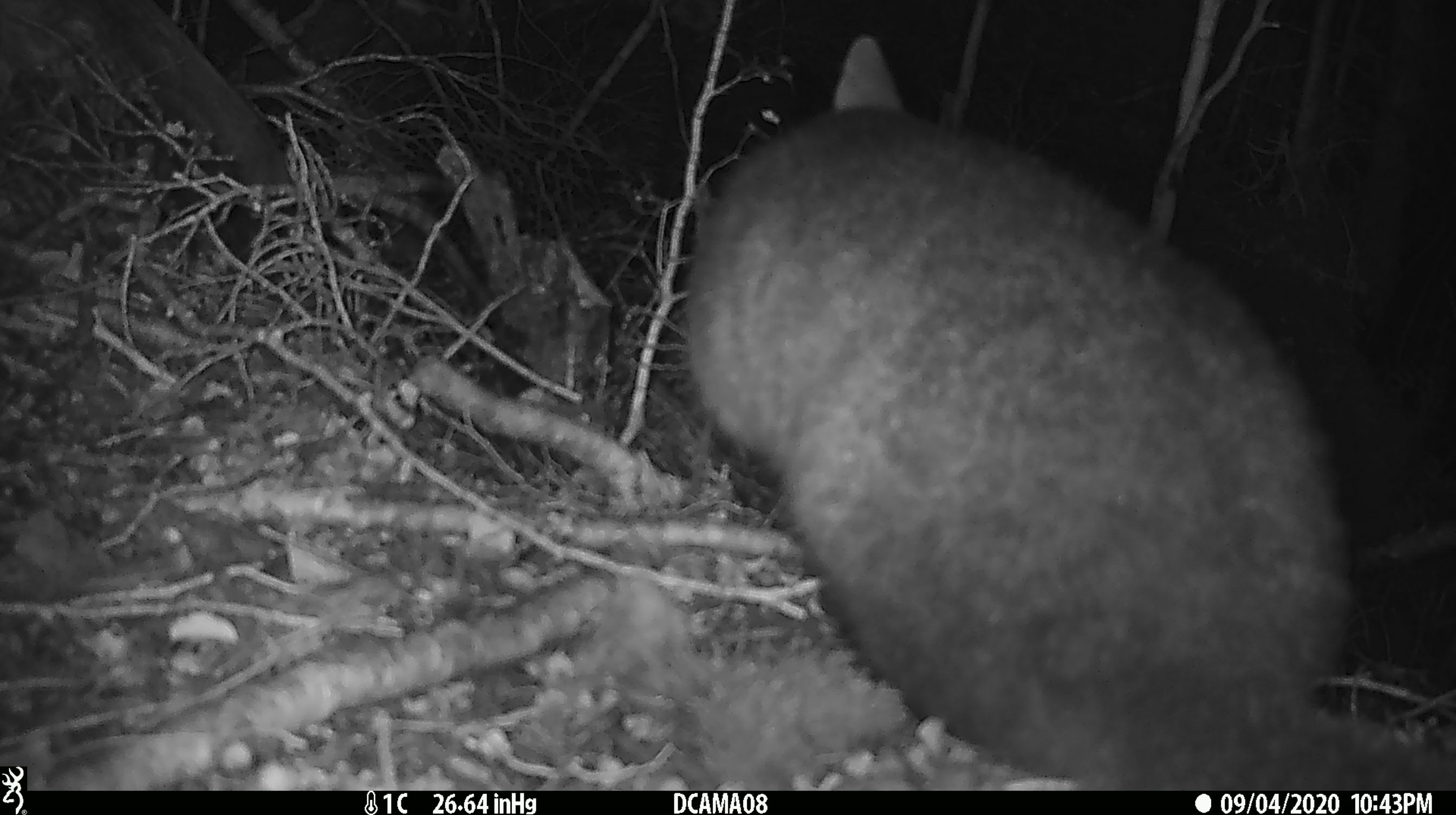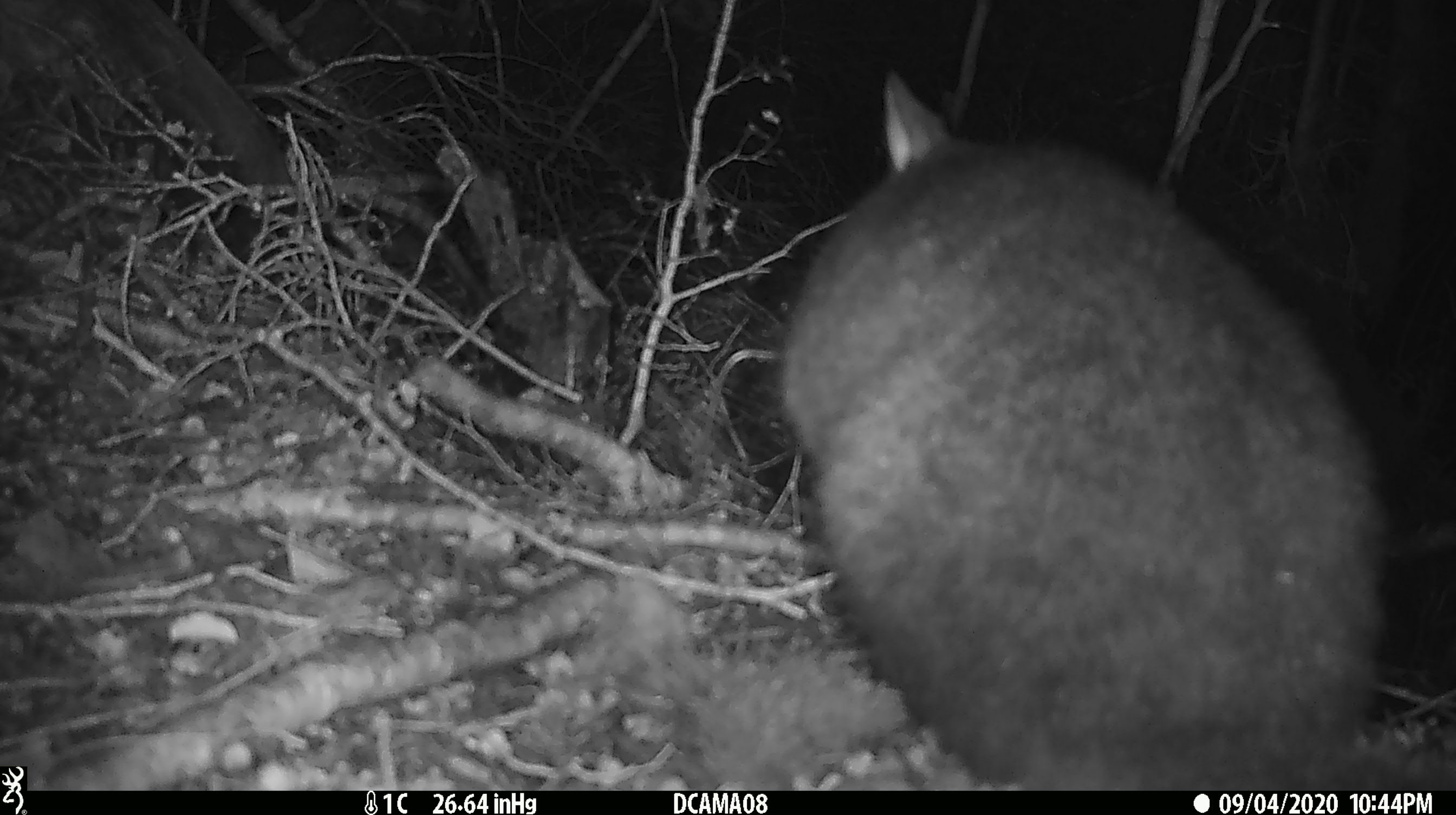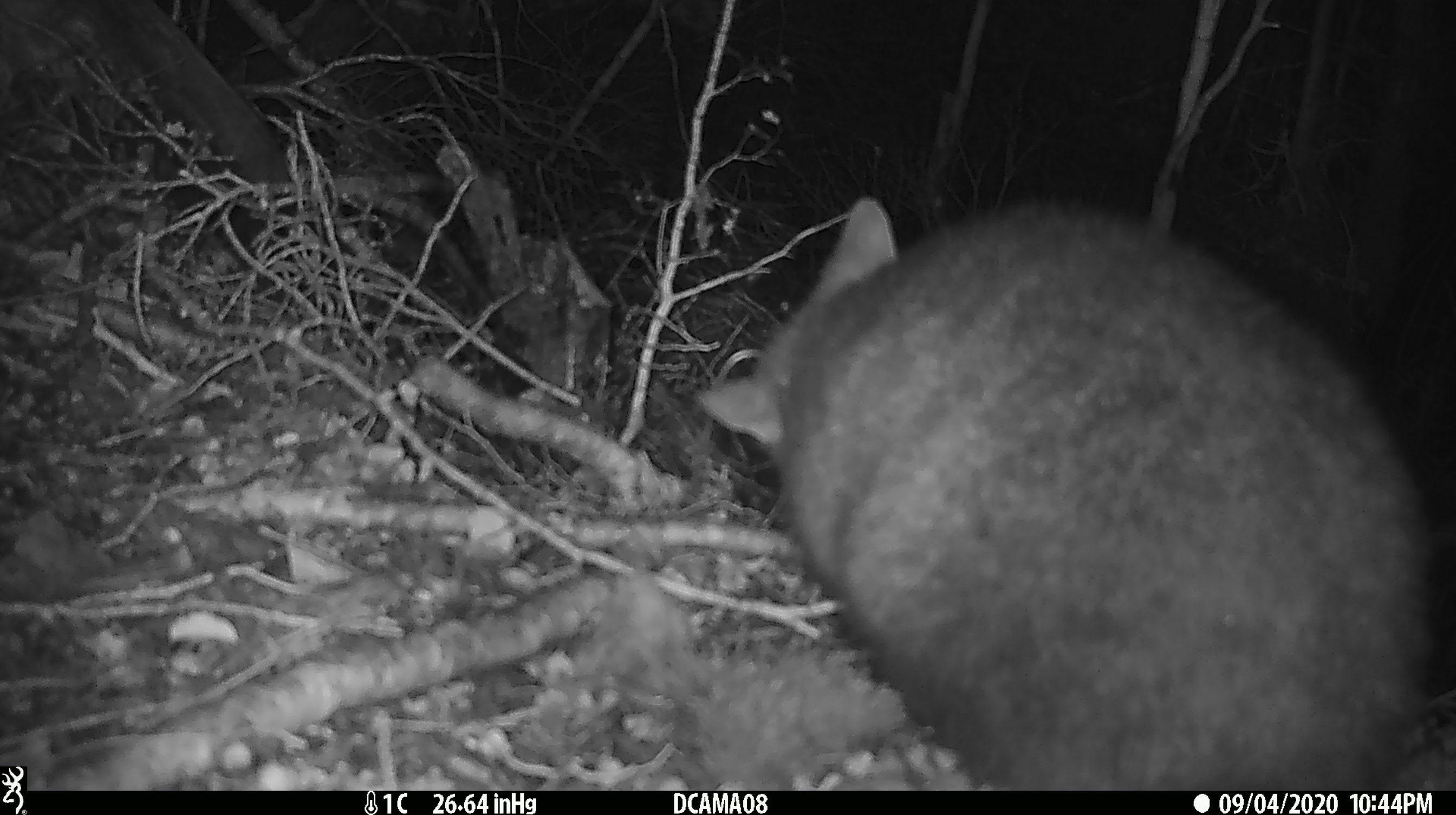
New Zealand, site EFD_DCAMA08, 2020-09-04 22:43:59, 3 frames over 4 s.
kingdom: Animalia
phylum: Chordata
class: Mammalia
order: Diprotodontia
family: Phalangeridae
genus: Trichosurus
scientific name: Trichosurus vulpecula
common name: common brushtail possum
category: possum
Possum (common brushtail possum) (Trichosurus vulpecula).